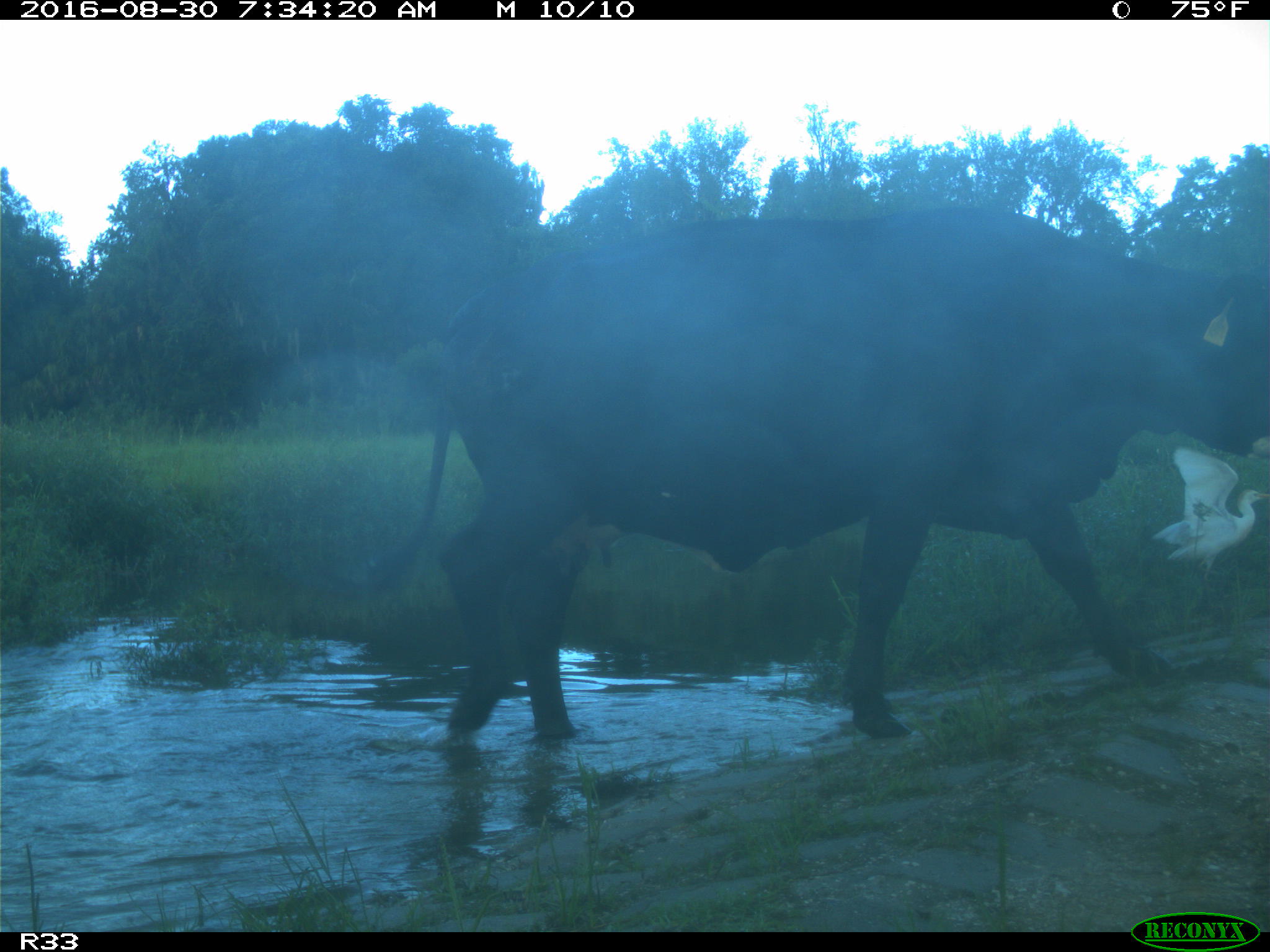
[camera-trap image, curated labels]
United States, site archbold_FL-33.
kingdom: Animalia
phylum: Chordata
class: Mammalia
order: Artiodactyla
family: Bovidae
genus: Bos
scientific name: Bos taurus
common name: domestic cow